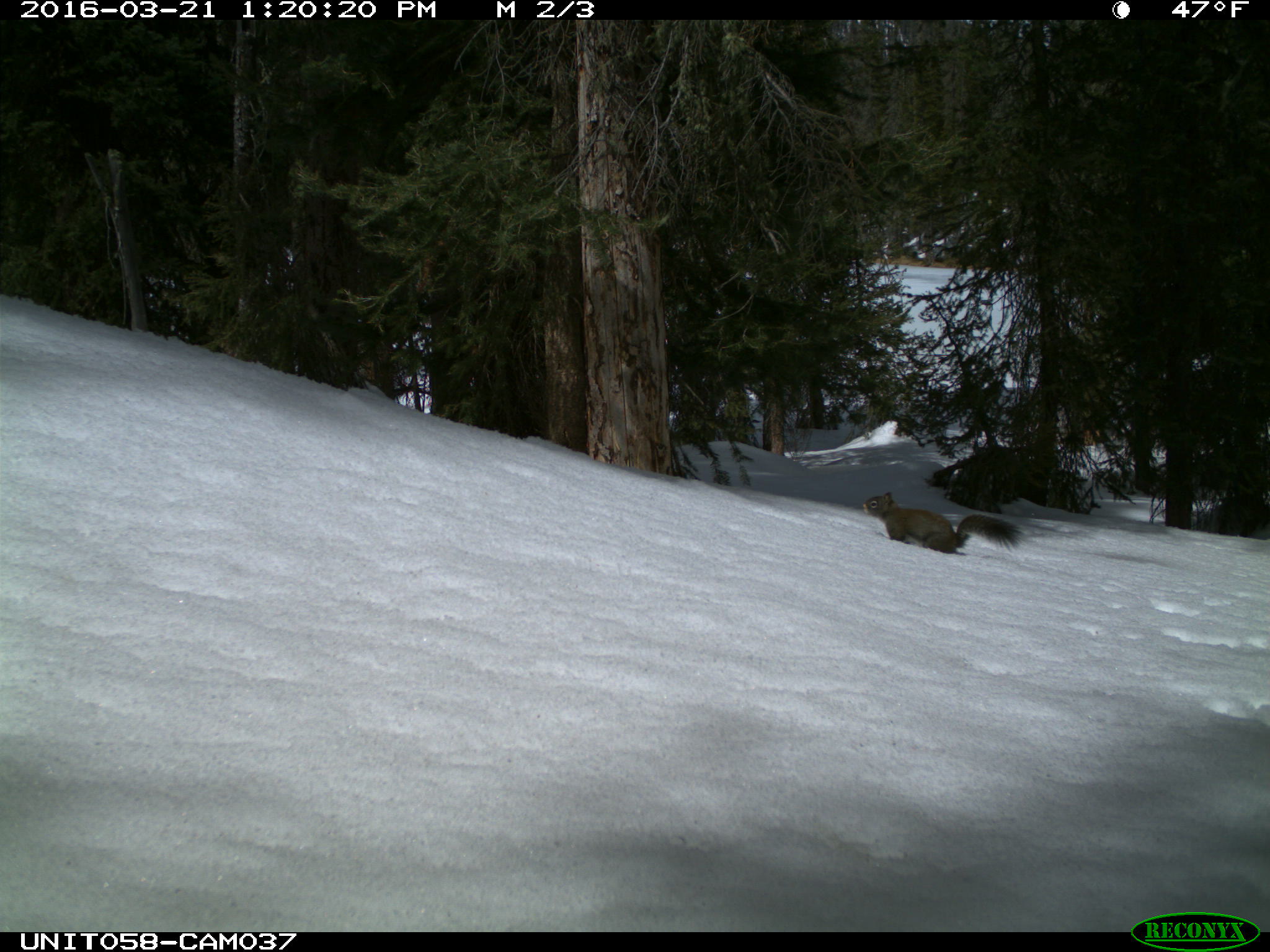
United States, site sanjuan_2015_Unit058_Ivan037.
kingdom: Animalia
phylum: Chordata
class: Mammalia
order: Rodentia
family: Sciuridae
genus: Tamiasciurus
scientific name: Tamiasciurus hudsonicus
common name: american red squirrel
Tamiasciurus hudsonicus (american red squirrel).